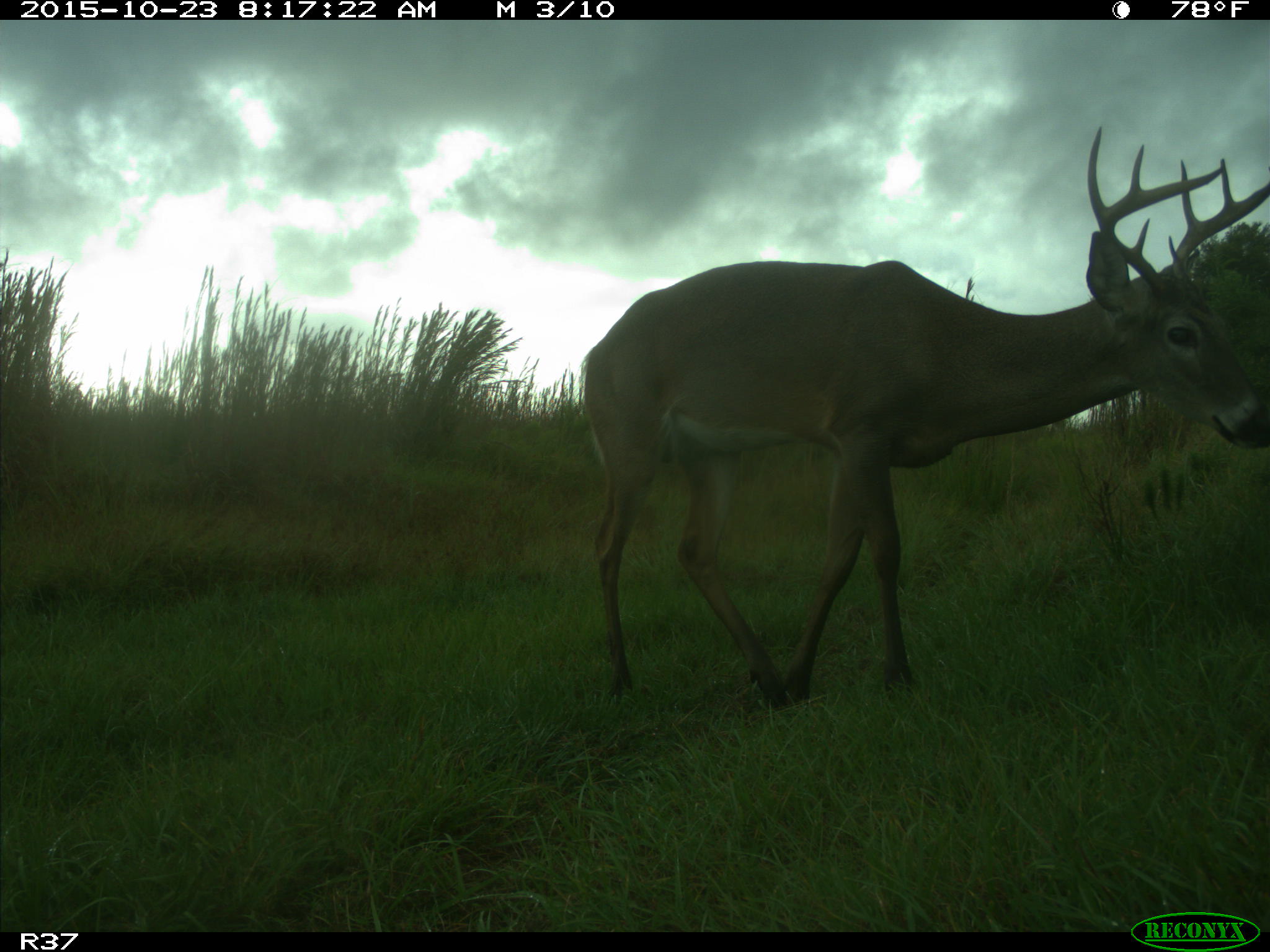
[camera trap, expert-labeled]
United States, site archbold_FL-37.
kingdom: Animalia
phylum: Chordata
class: Mammalia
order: Artiodactyla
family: Cervidae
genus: Odocoileus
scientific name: Odocoileus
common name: deer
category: unidentified deer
Unidentified deer (deer) (Odocoileus).